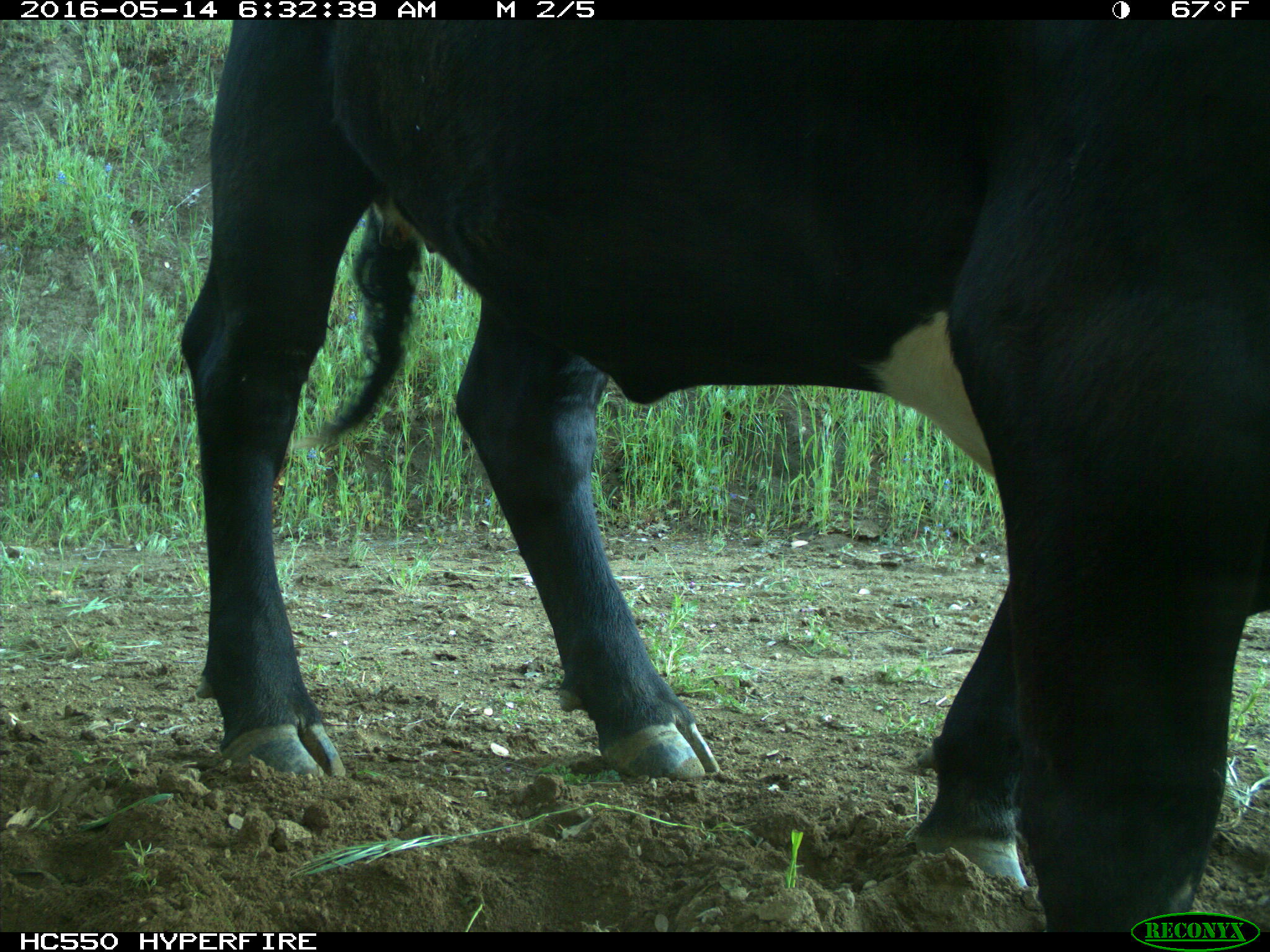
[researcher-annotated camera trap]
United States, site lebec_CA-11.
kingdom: Animalia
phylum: Chordata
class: Mammalia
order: Artiodactyla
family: Bovidae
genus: Bos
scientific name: Bos taurus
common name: domestic cow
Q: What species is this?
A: Bos taurus (domestic cow).